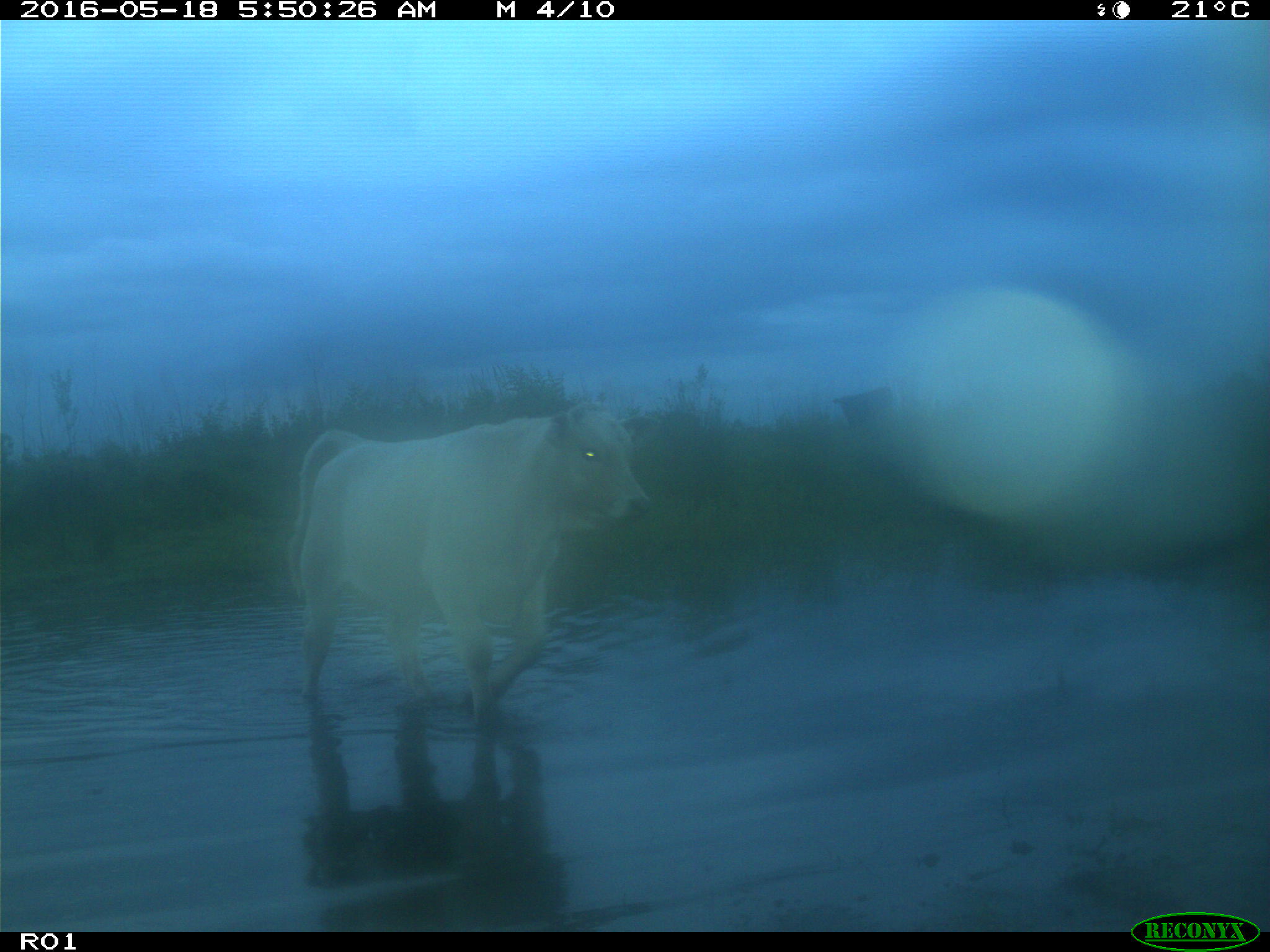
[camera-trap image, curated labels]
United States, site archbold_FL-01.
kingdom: Animalia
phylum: Chordata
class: Mammalia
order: Artiodactyla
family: Bovidae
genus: Bos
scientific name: Bos taurus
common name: domestic cow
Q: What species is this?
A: Bos taurus (domestic cow).